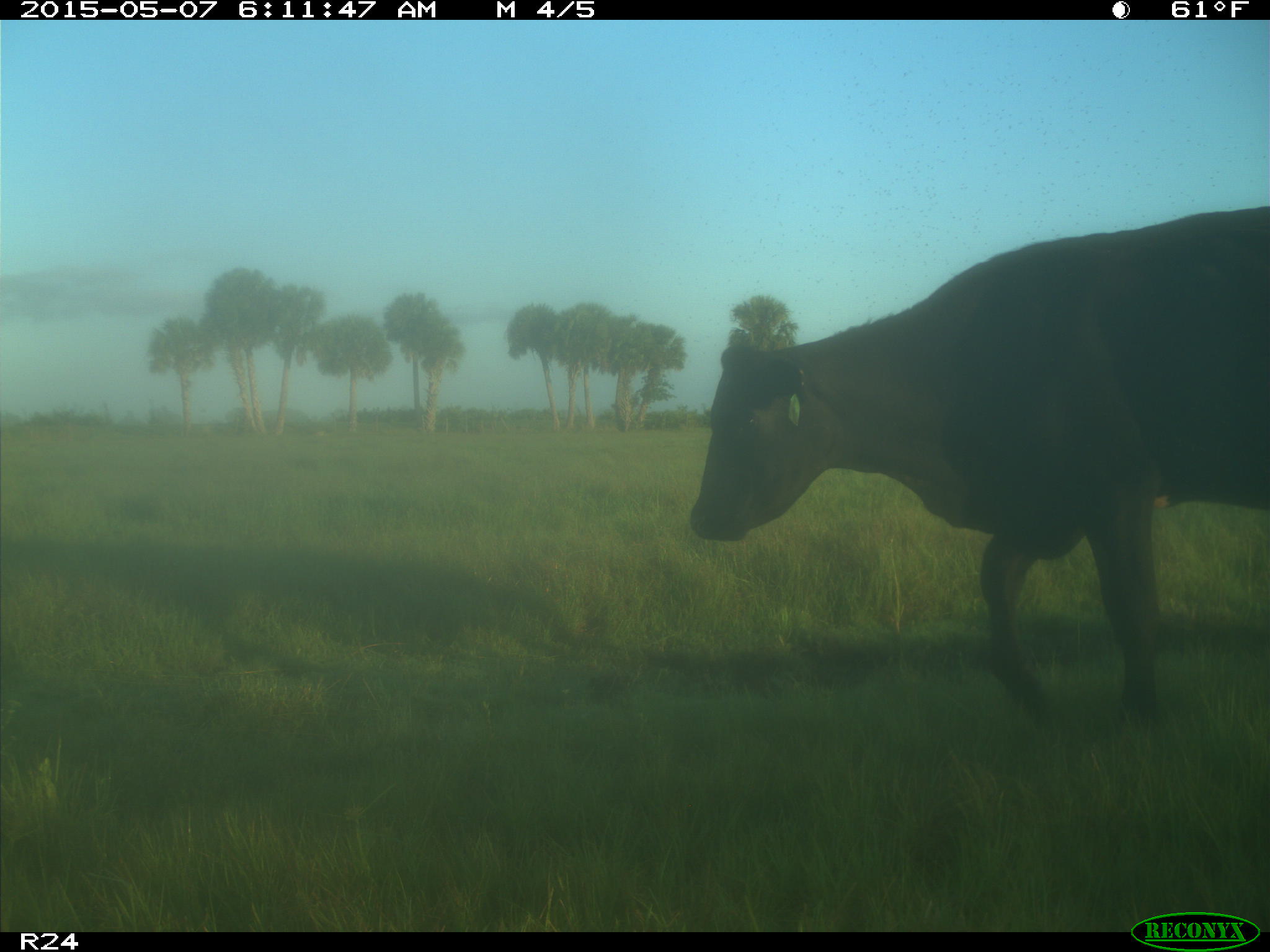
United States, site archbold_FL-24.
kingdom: Animalia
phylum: Chordata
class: Mammalia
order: Artiodactyla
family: Bovidae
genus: Bos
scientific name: Bos taurus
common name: domestic cow